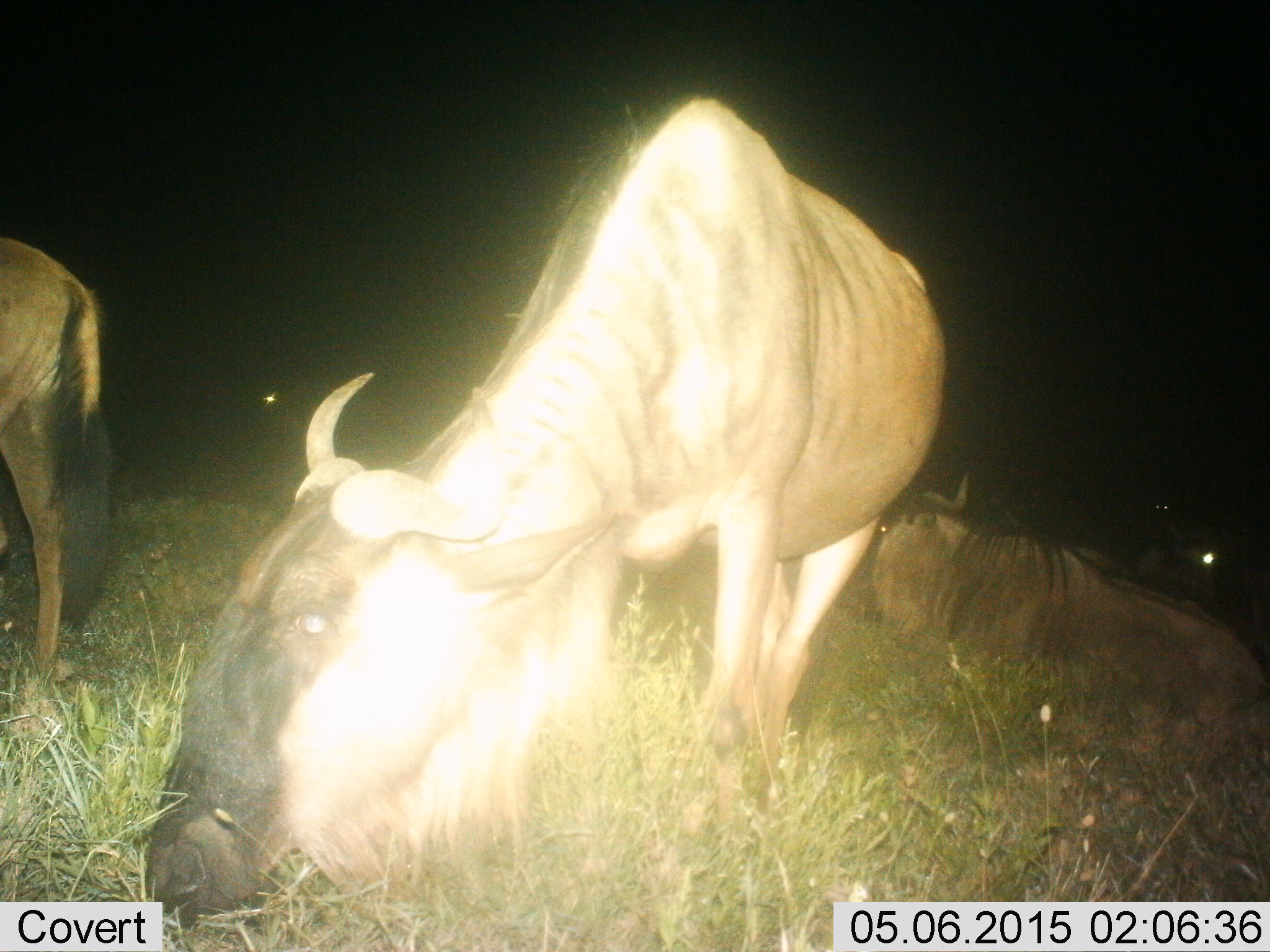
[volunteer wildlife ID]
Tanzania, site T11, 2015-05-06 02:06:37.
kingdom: Animalia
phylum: Chordata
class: Mammalia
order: Artiodactyla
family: Bovidae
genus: Connochaetes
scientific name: Connochaetes taurinus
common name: blue wildebeest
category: wildebeest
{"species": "wildebeest (blue wildebeest) (Connochaetes taurinus)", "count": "4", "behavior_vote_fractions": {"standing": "40%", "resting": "80%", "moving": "10%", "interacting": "0%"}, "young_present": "0%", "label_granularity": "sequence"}